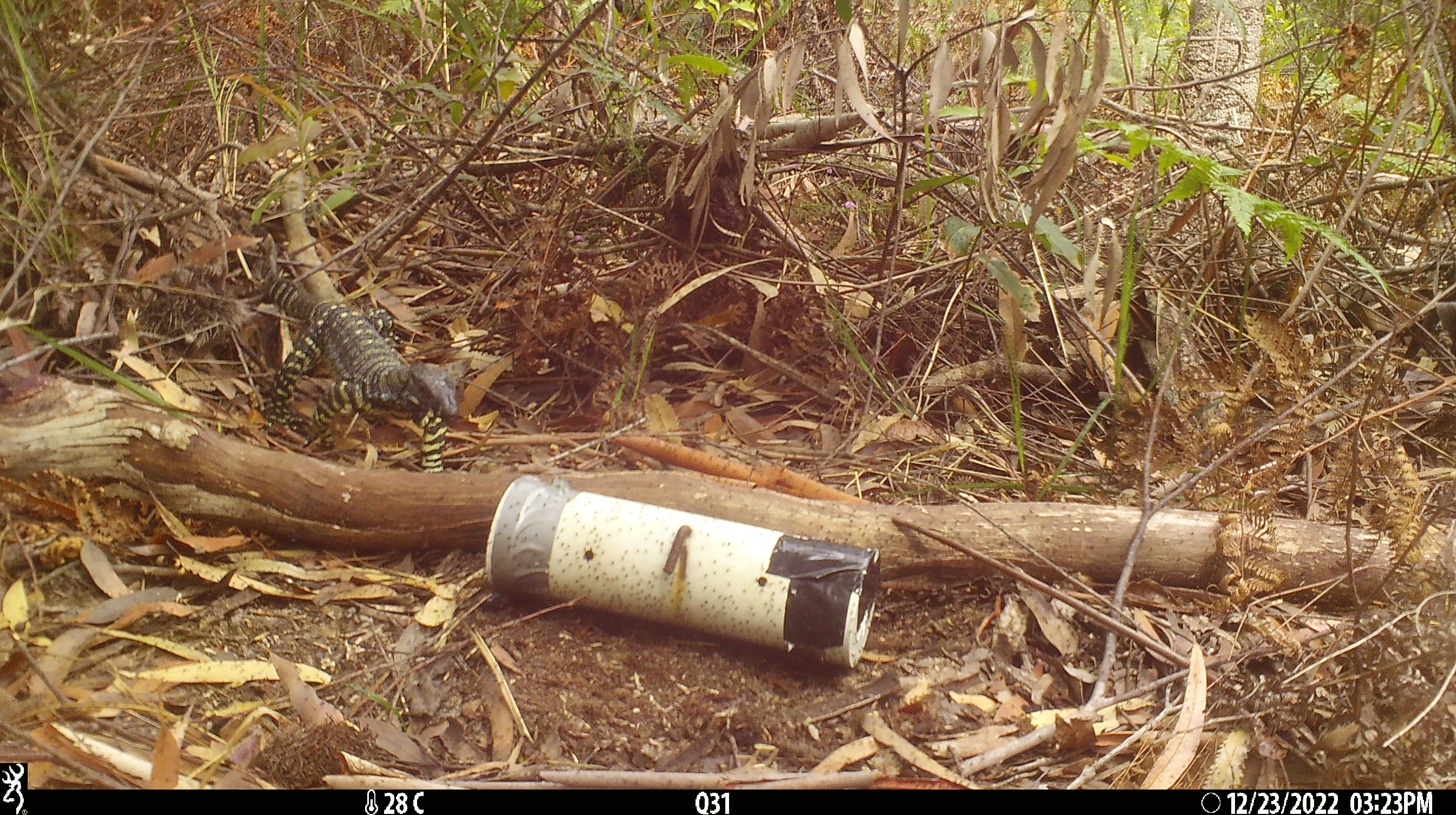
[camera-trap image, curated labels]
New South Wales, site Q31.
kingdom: Animalia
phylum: Chordata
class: Reptilia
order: Squamata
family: Varanidae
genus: Varanus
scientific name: Varanus varius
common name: lace monitor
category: goanna